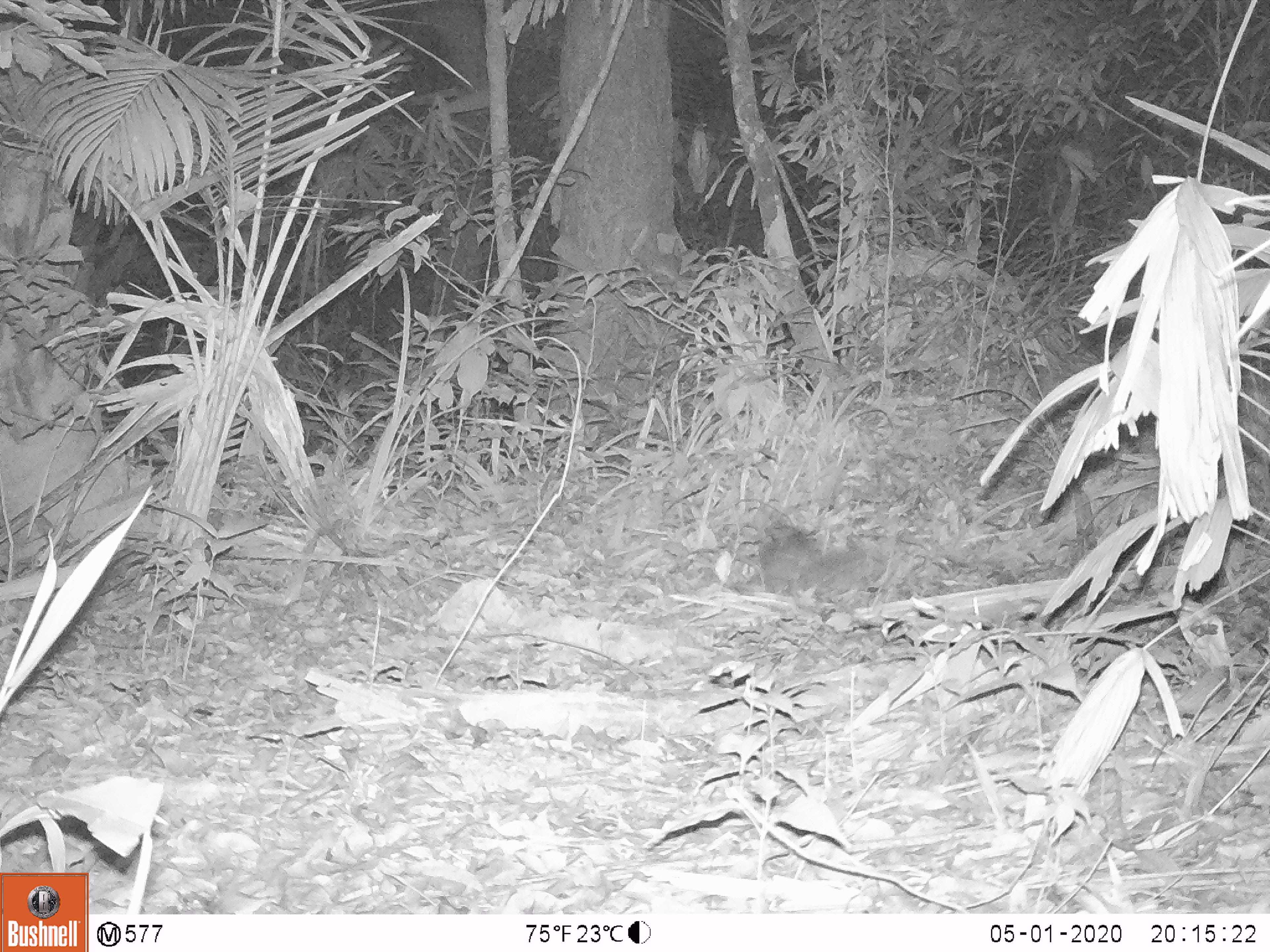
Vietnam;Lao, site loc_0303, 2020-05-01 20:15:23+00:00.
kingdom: Animalia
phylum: Chordata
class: Mammalia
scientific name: Mammalia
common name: mammal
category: unidentified small mammal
Unidentified small mammal (mammal) (Mammalia). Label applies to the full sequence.